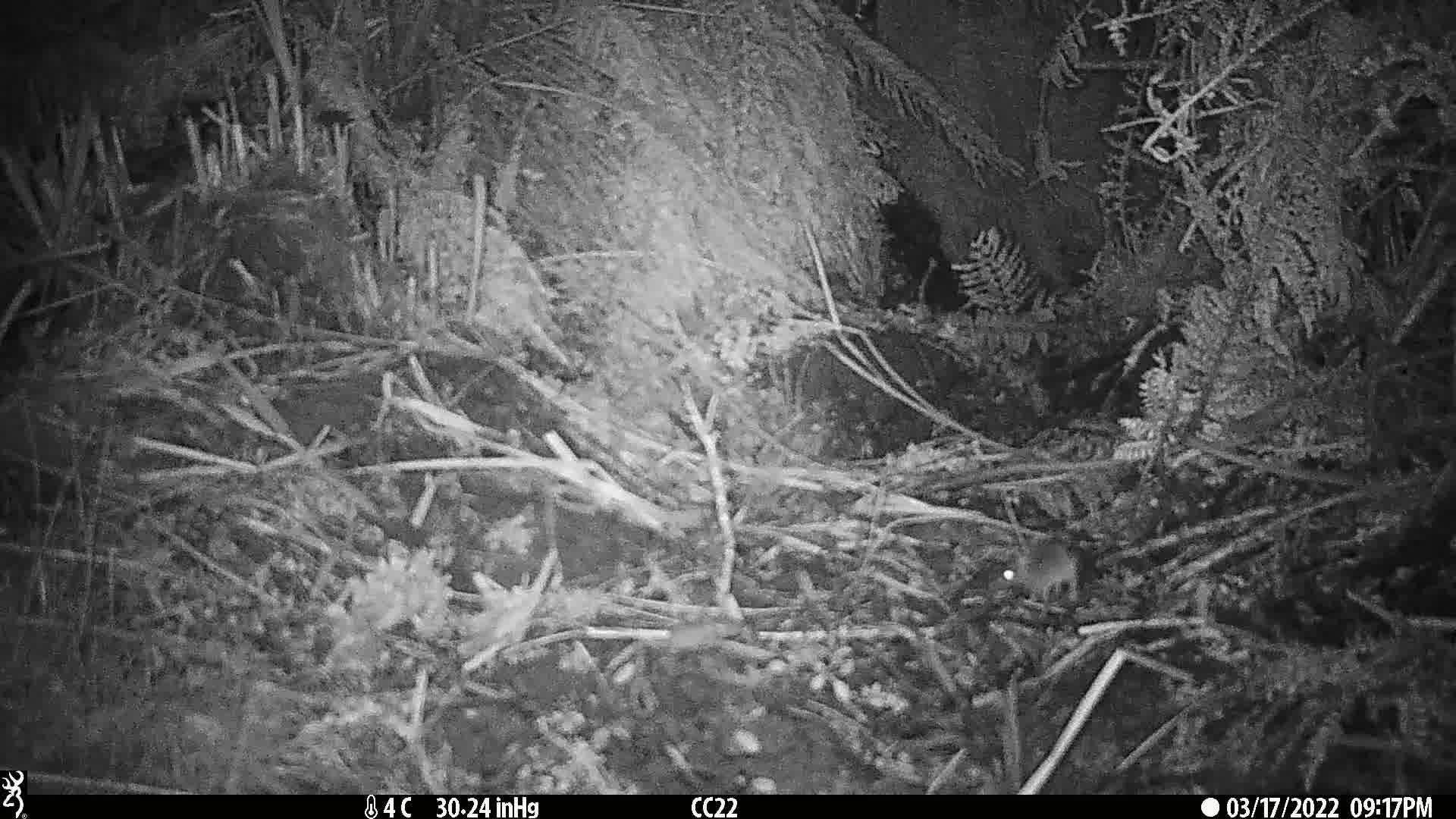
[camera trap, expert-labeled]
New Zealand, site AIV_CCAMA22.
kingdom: Animalia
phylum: Chordata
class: Mammalia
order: Rodentia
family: Muridae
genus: Mus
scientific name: Mus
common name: mouse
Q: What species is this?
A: Mouse (Mus).